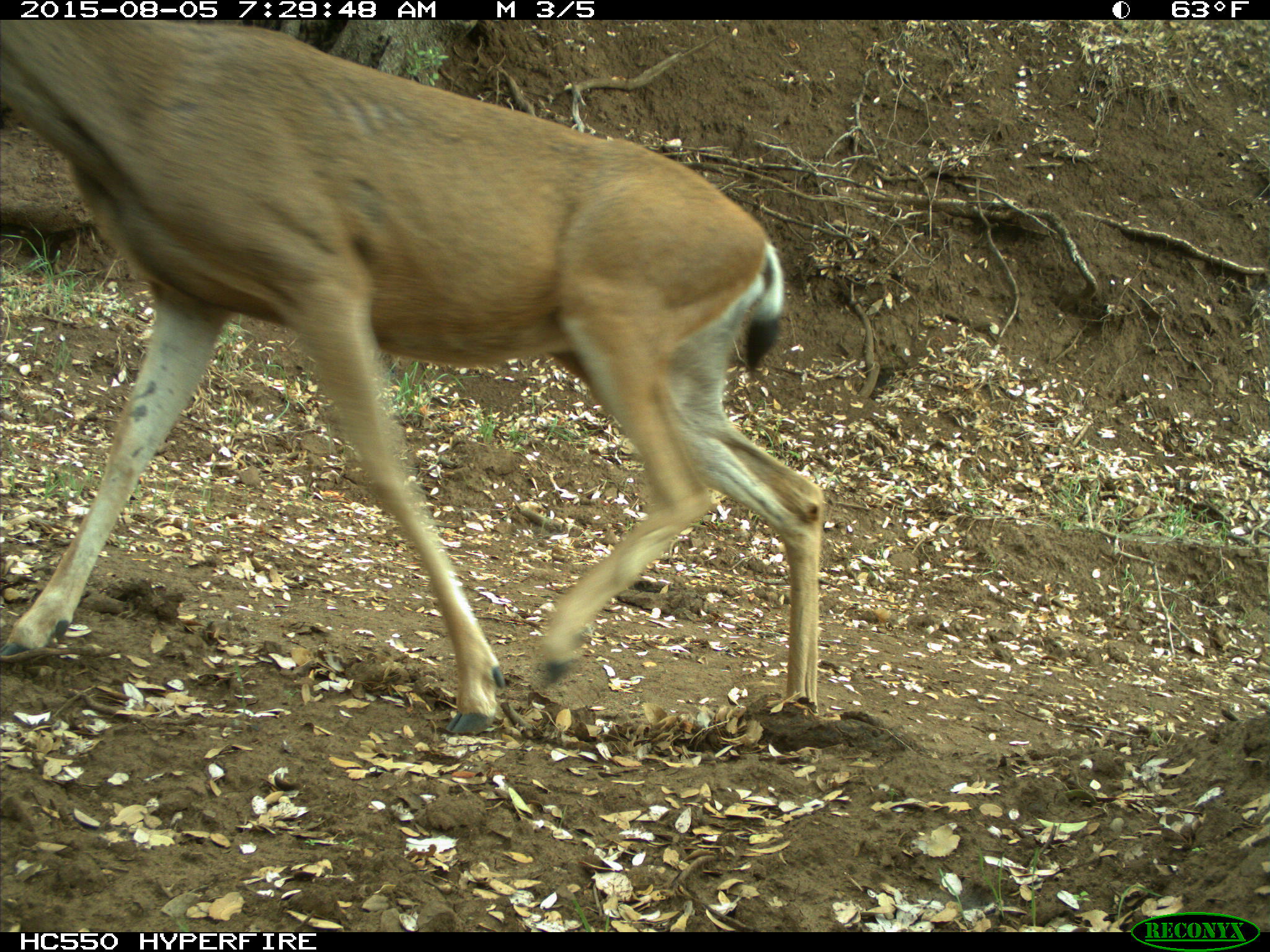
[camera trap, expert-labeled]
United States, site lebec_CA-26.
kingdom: Animalia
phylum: Chordata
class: Mammalia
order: Artiodactyla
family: Cervidae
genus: Odocoileus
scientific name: Odocoileus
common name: deer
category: unidentified deer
Unidentified deer (deer) (Odocoileus).